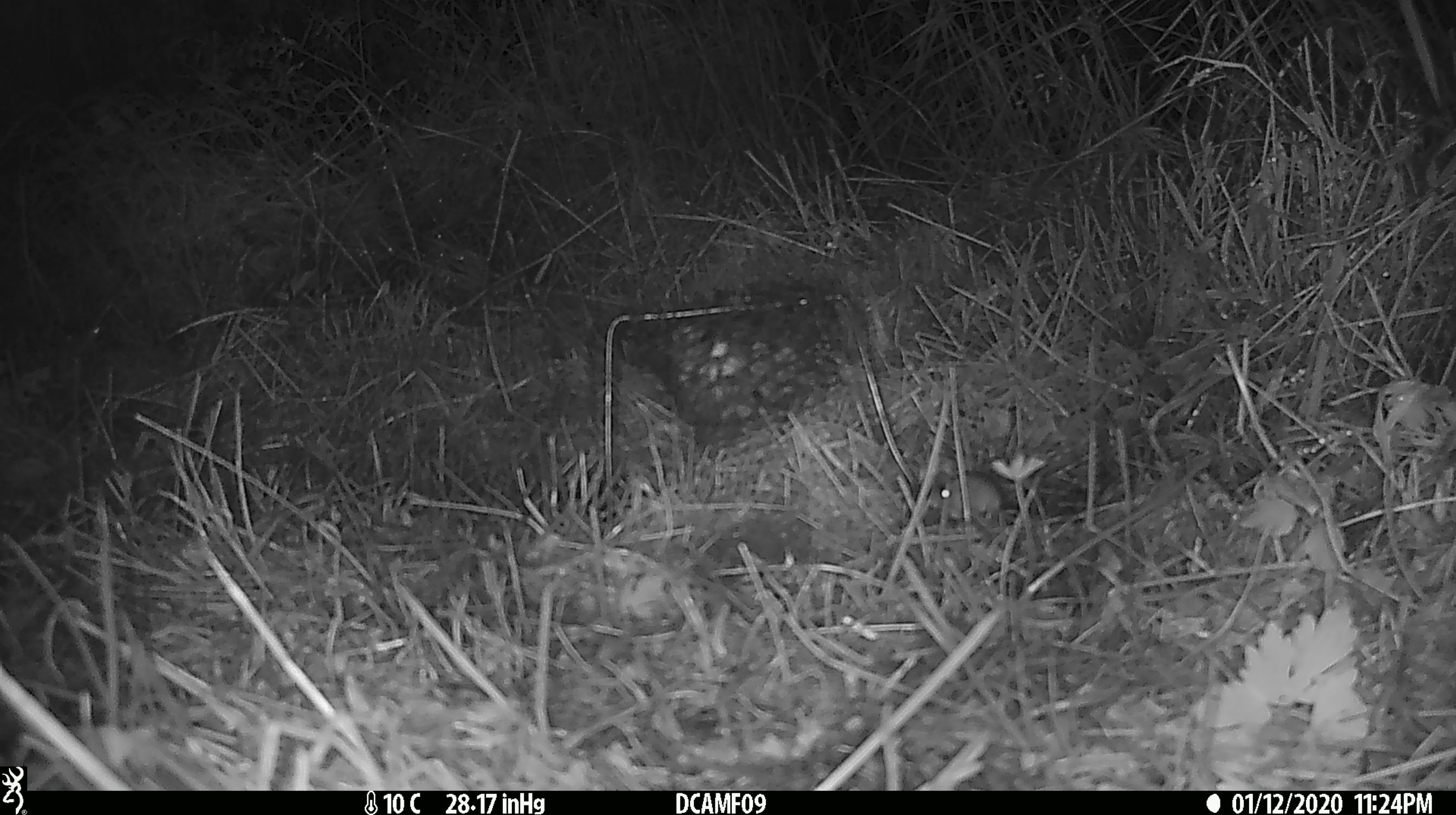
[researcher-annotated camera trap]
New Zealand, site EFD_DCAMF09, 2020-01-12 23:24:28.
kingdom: Animalia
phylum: Chordata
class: Mammalia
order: Rodentia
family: Muridae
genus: Mus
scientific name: Mus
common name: mouse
Mouse (Mus).